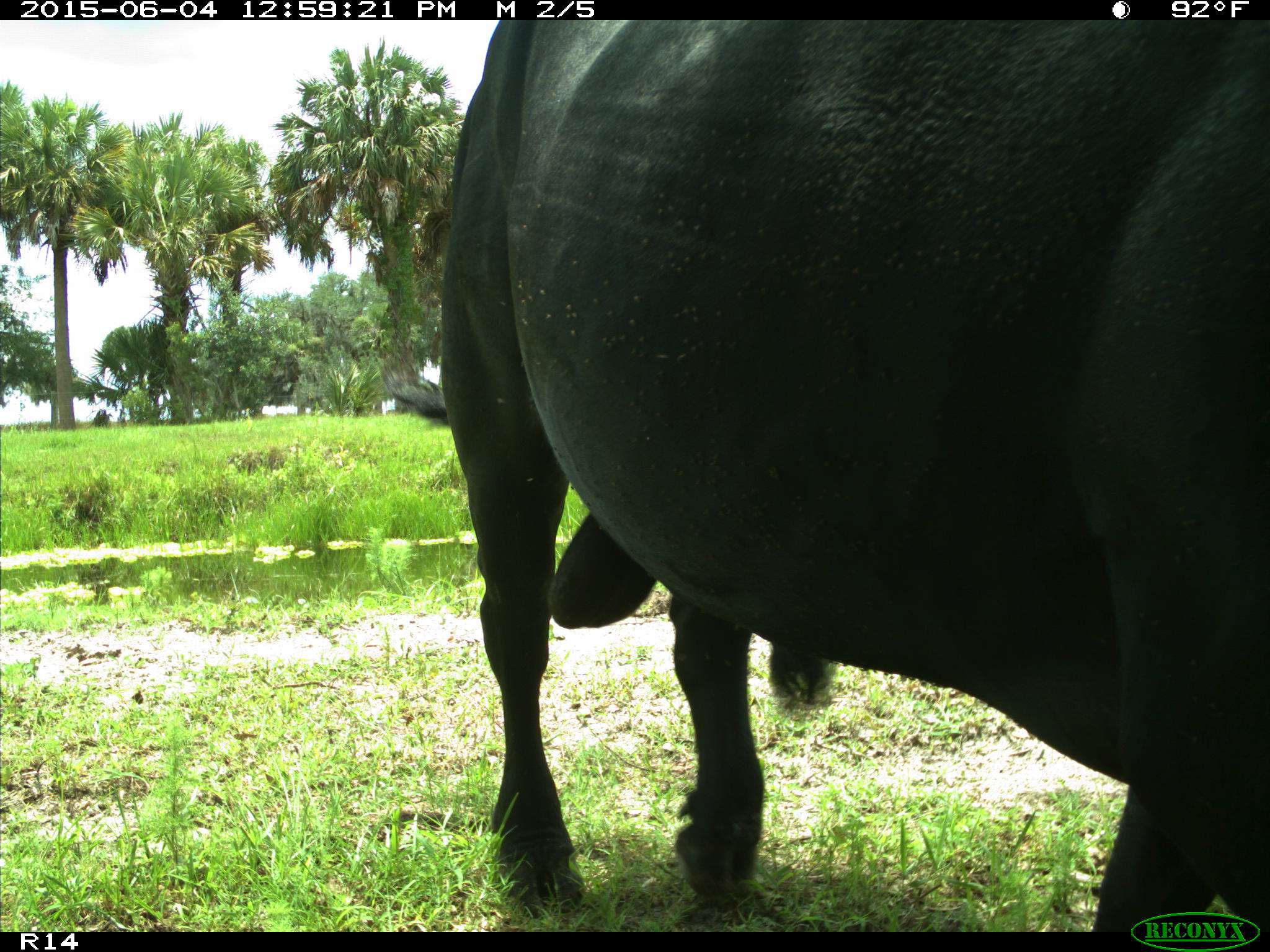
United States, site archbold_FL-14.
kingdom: Animalia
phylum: Chordata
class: Mammalia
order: Artiodactyla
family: Bovidae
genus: Bos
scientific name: Bos taurus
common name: domestic cow